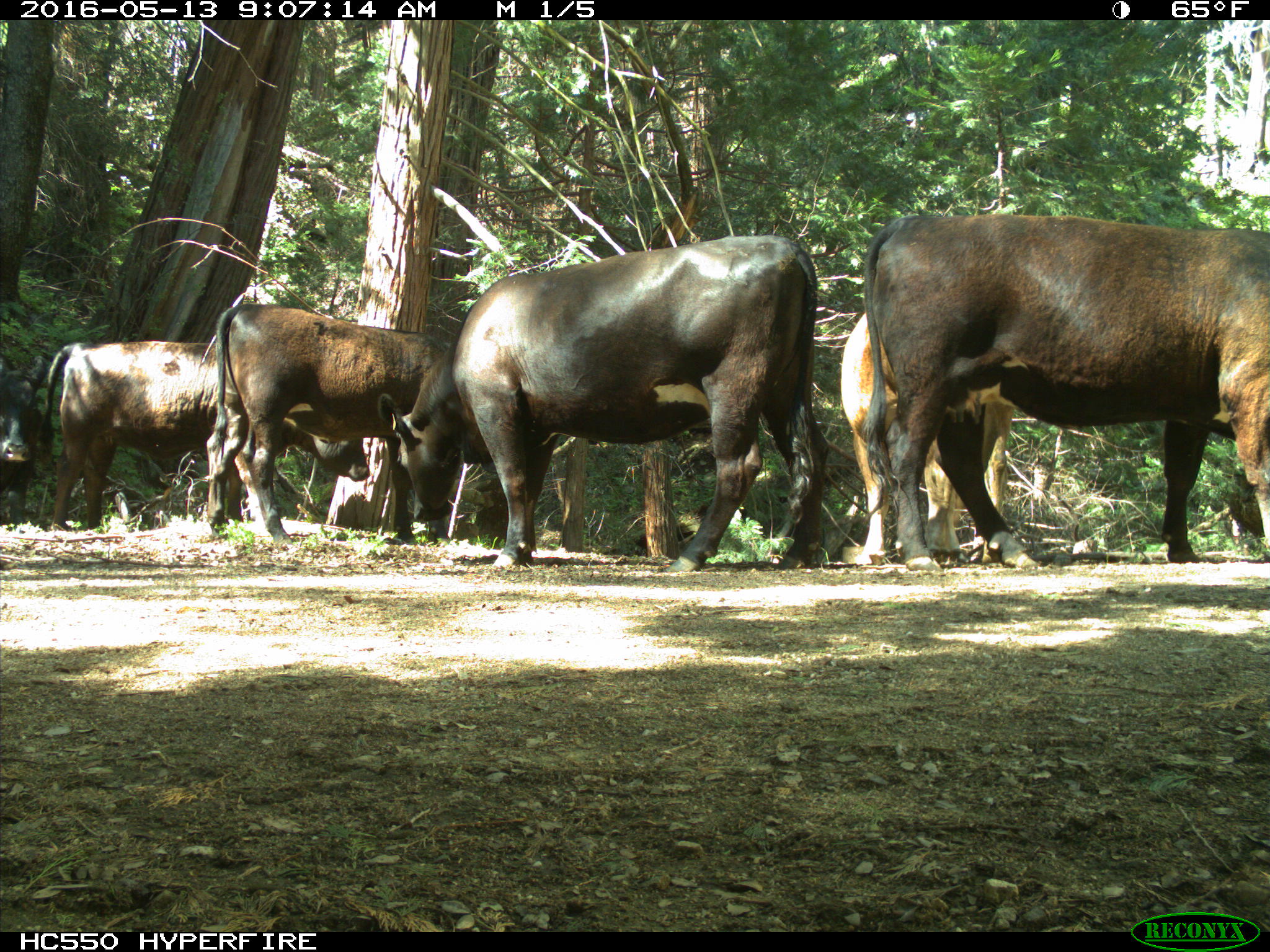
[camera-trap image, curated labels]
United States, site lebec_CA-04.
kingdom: Animalia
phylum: Chordata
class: Mammalia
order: Artiodactyla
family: Bovidae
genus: Bos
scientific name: Bos taurus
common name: domestic cow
Bos taurus (domestic cow).